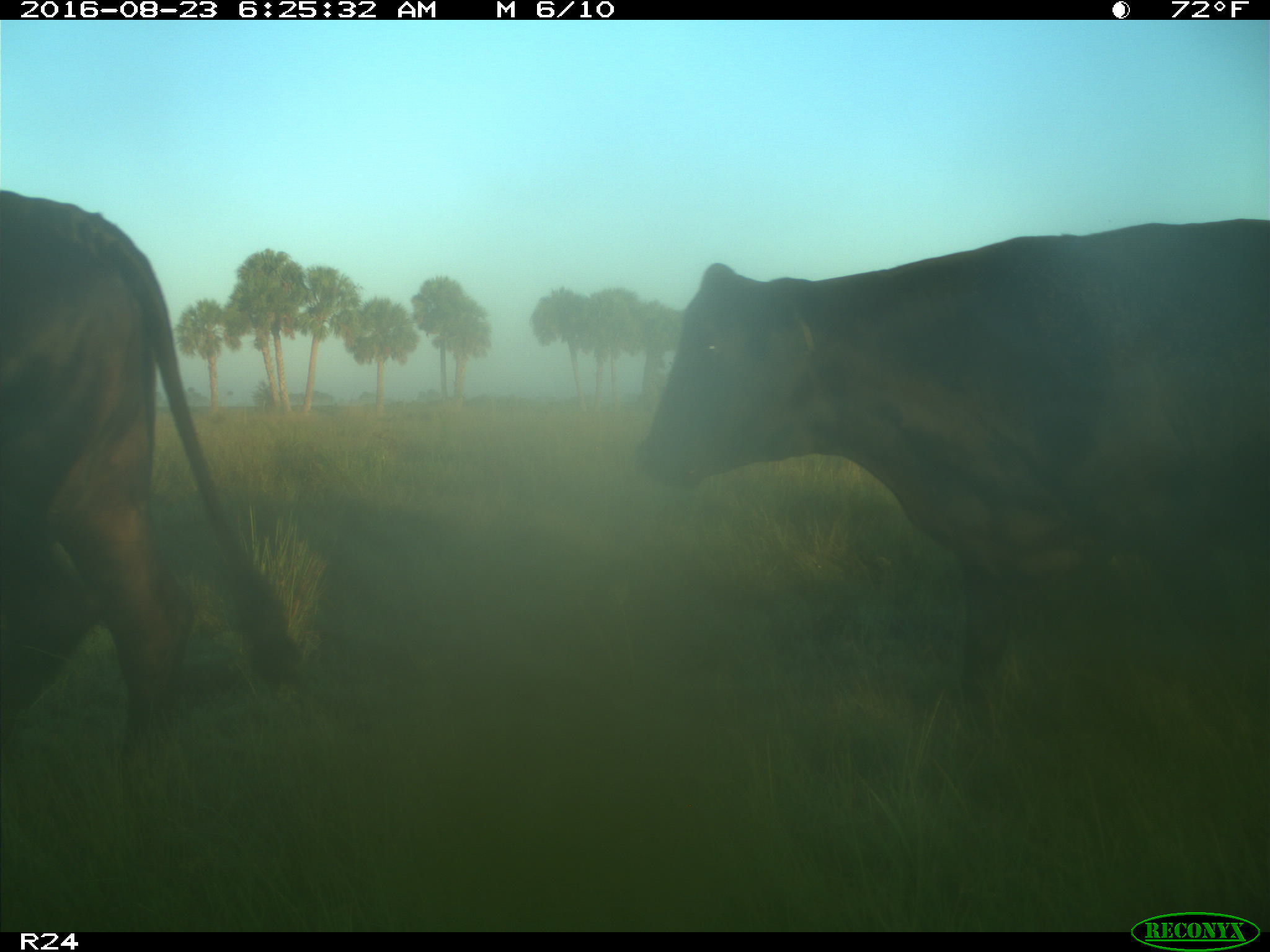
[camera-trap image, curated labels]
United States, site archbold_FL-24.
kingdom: Animalia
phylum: Chordata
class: Mammalia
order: Artiodactyla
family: Bovidae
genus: Bos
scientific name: Bos taurus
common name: domestic cow